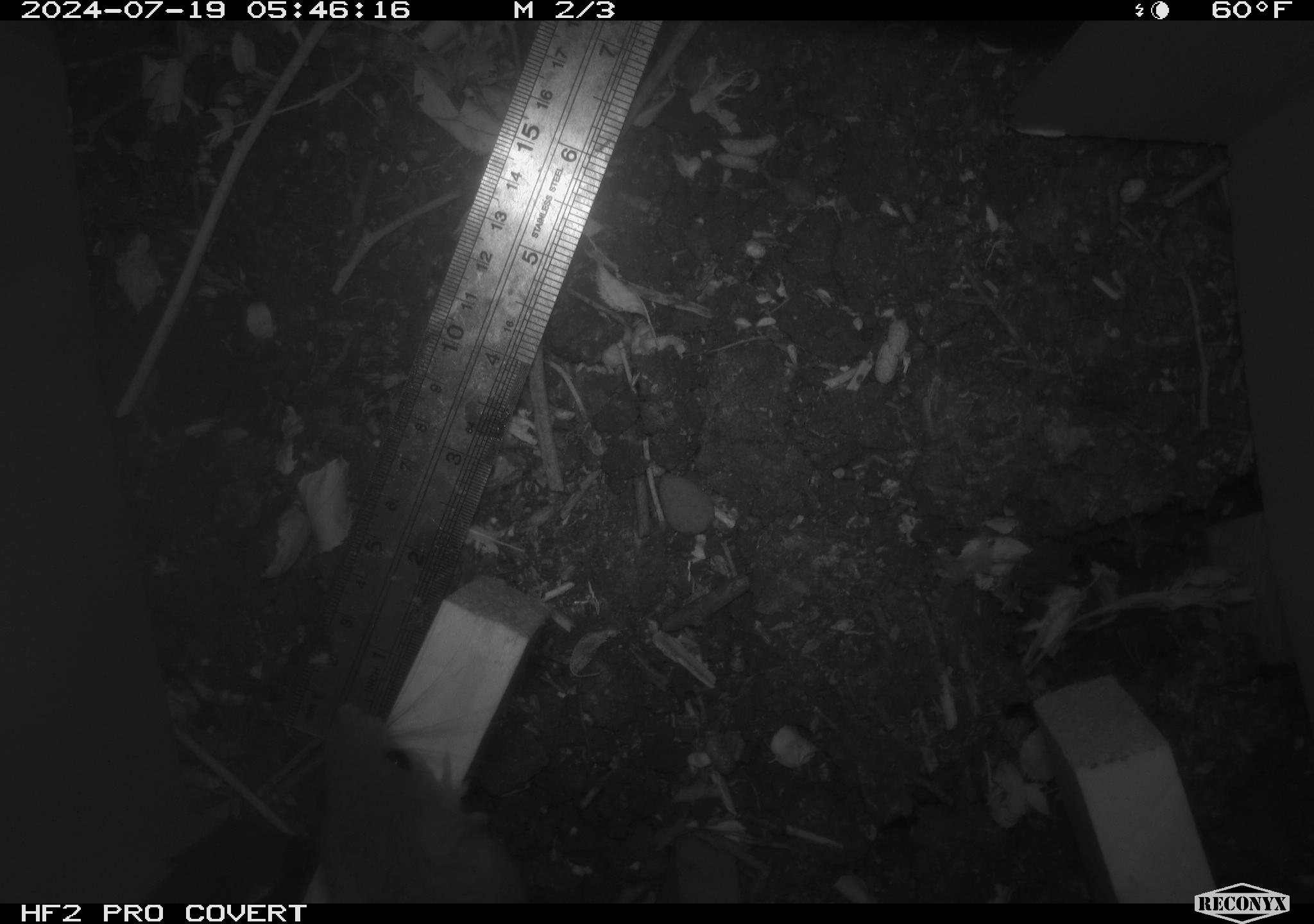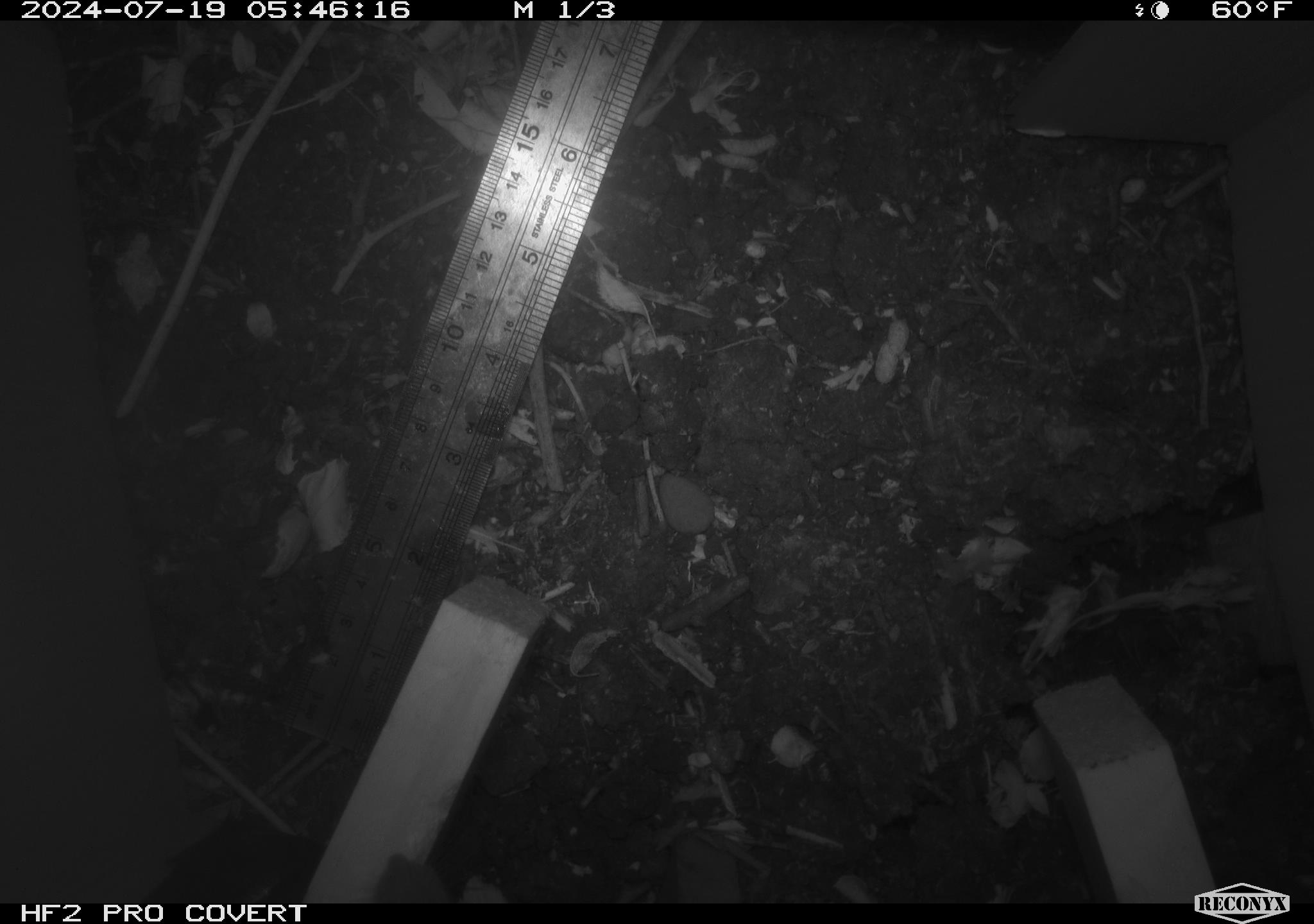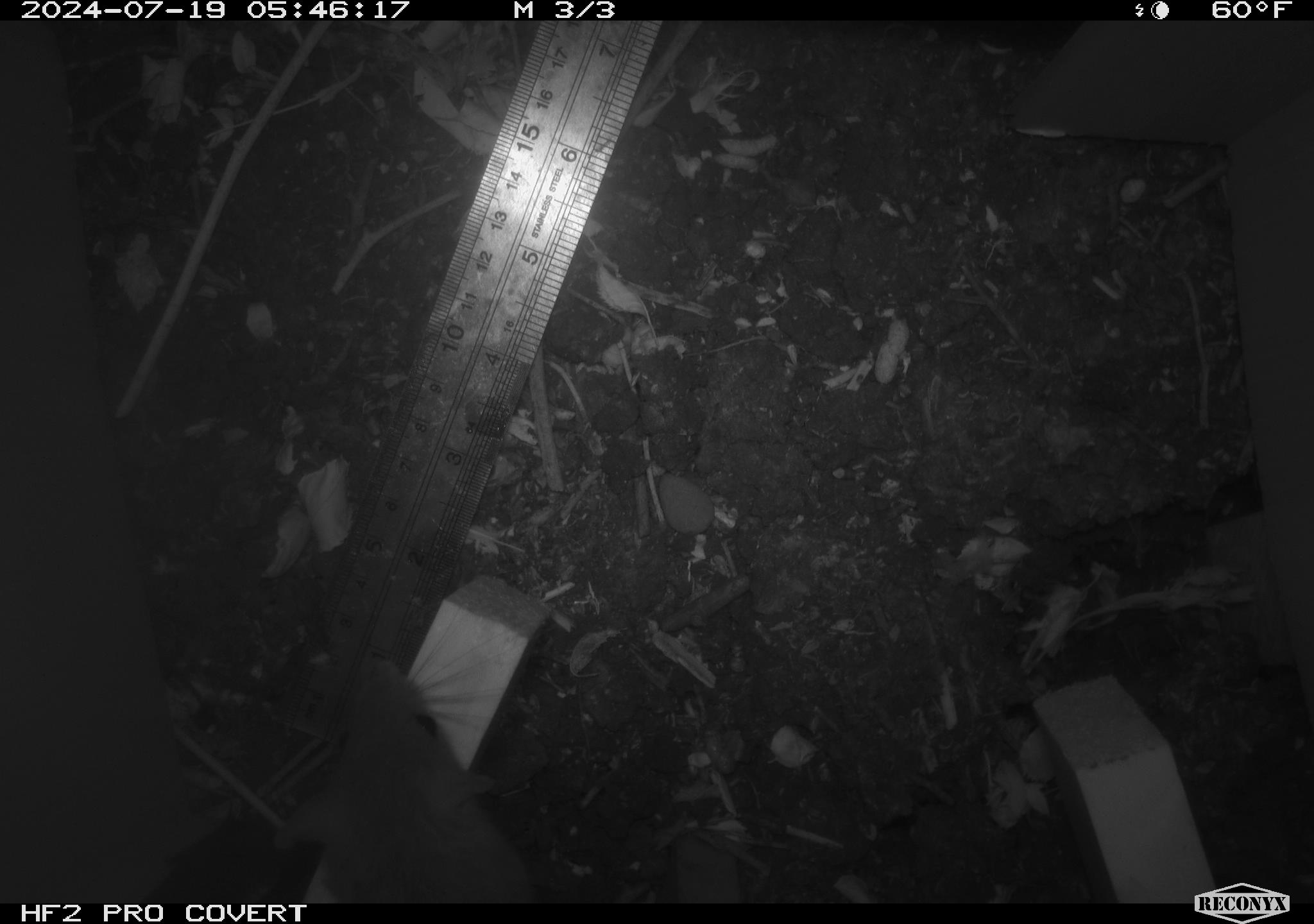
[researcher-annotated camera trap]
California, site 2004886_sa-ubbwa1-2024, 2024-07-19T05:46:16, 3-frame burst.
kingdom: Animalia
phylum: Chordata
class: Mammalia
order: Rodentia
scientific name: Rodentia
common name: woodrat or rat or mouse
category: woodrat or rat or mouse species